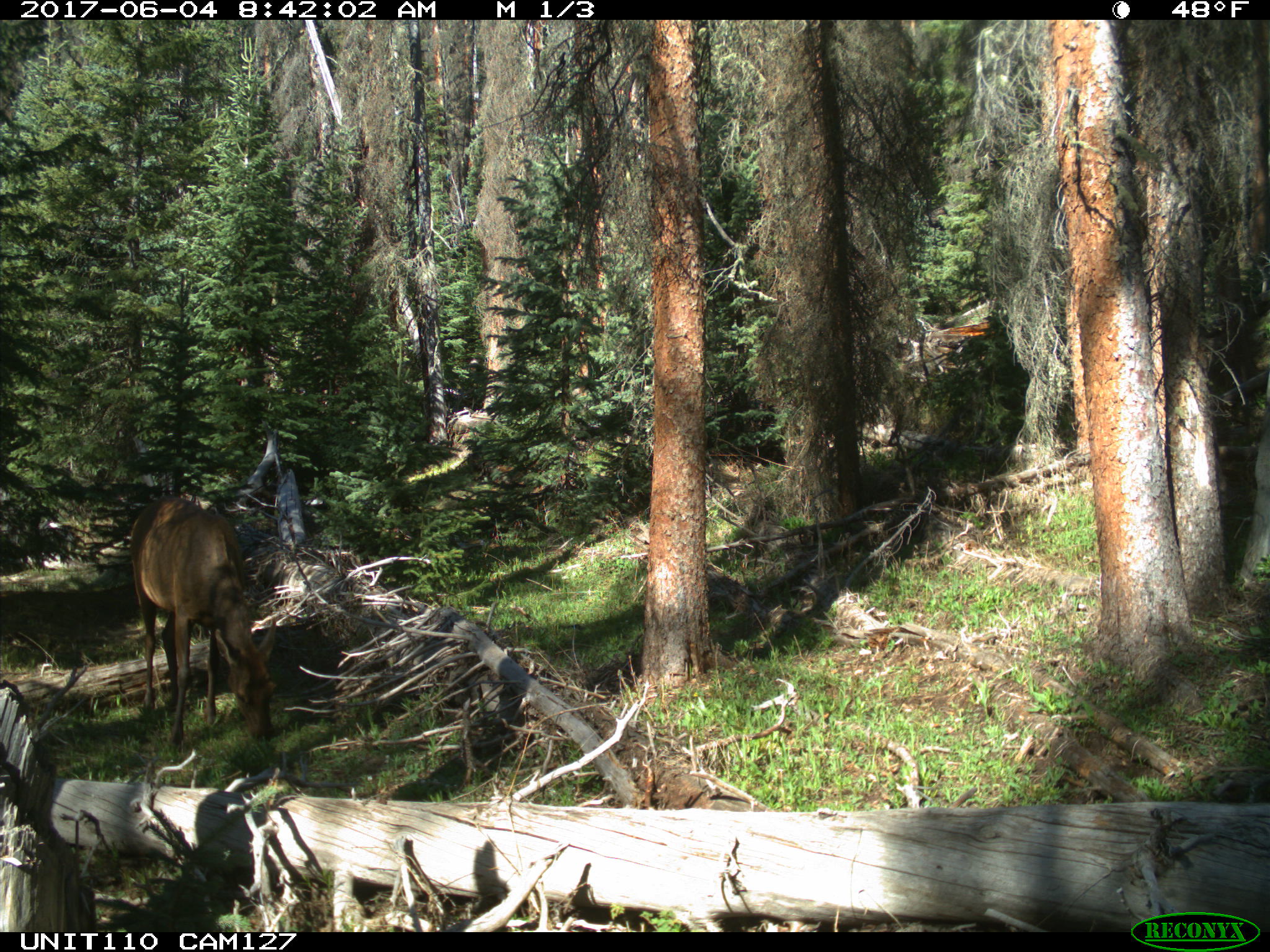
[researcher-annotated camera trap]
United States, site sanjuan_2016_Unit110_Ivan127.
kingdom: Animalia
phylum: Chordata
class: Mammalia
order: Artiodactyla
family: Cervidae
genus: Cervus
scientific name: Cervus elaphus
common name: red deer